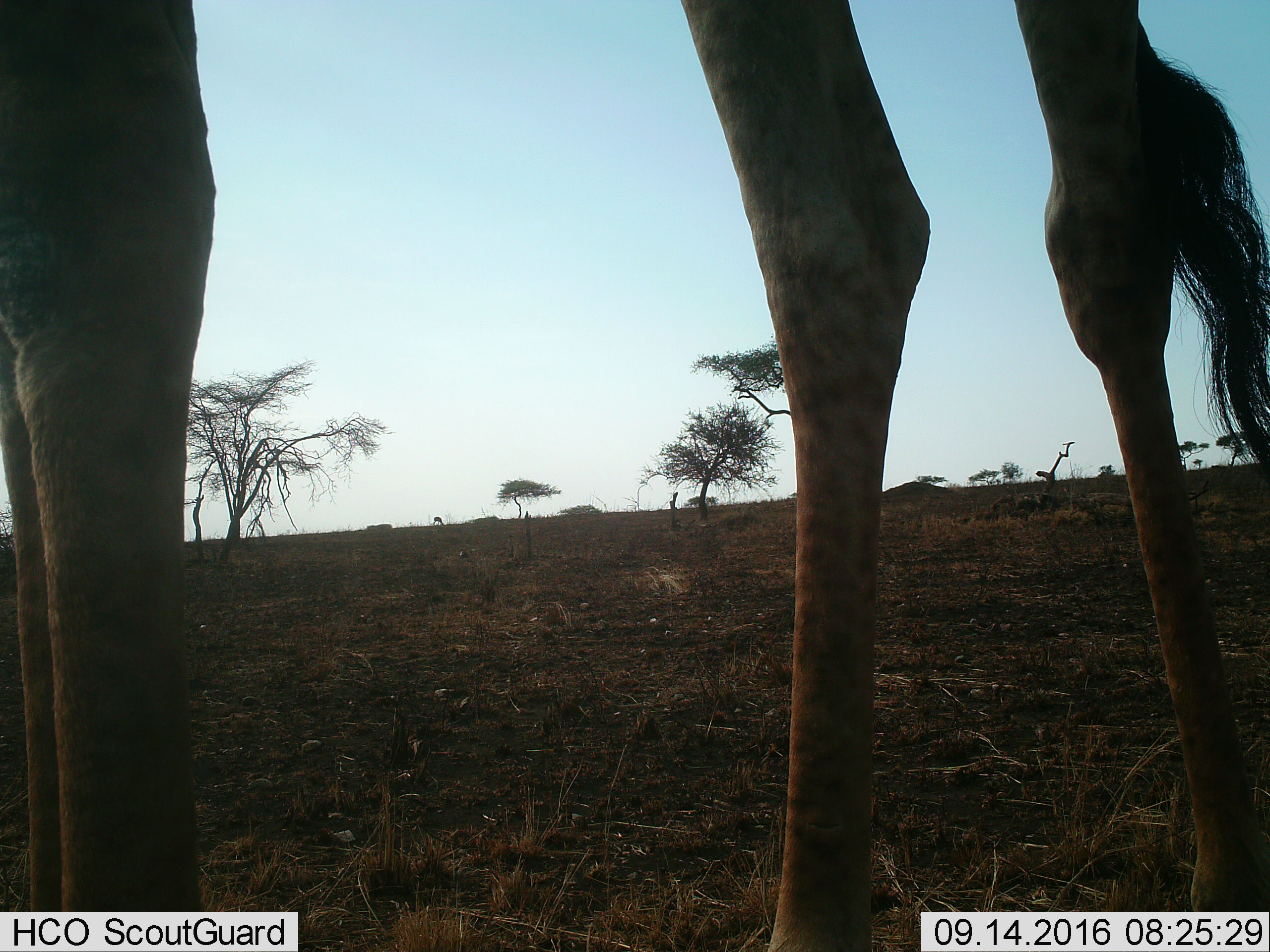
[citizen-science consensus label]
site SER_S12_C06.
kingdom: Animalia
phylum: Chordata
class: Mammalia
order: Artiodactyla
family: Giraffidae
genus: Giraffa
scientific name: Giraffa camelopardalis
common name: giraffe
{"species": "giraffe (Giraffa camelopardalis)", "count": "1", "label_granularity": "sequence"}